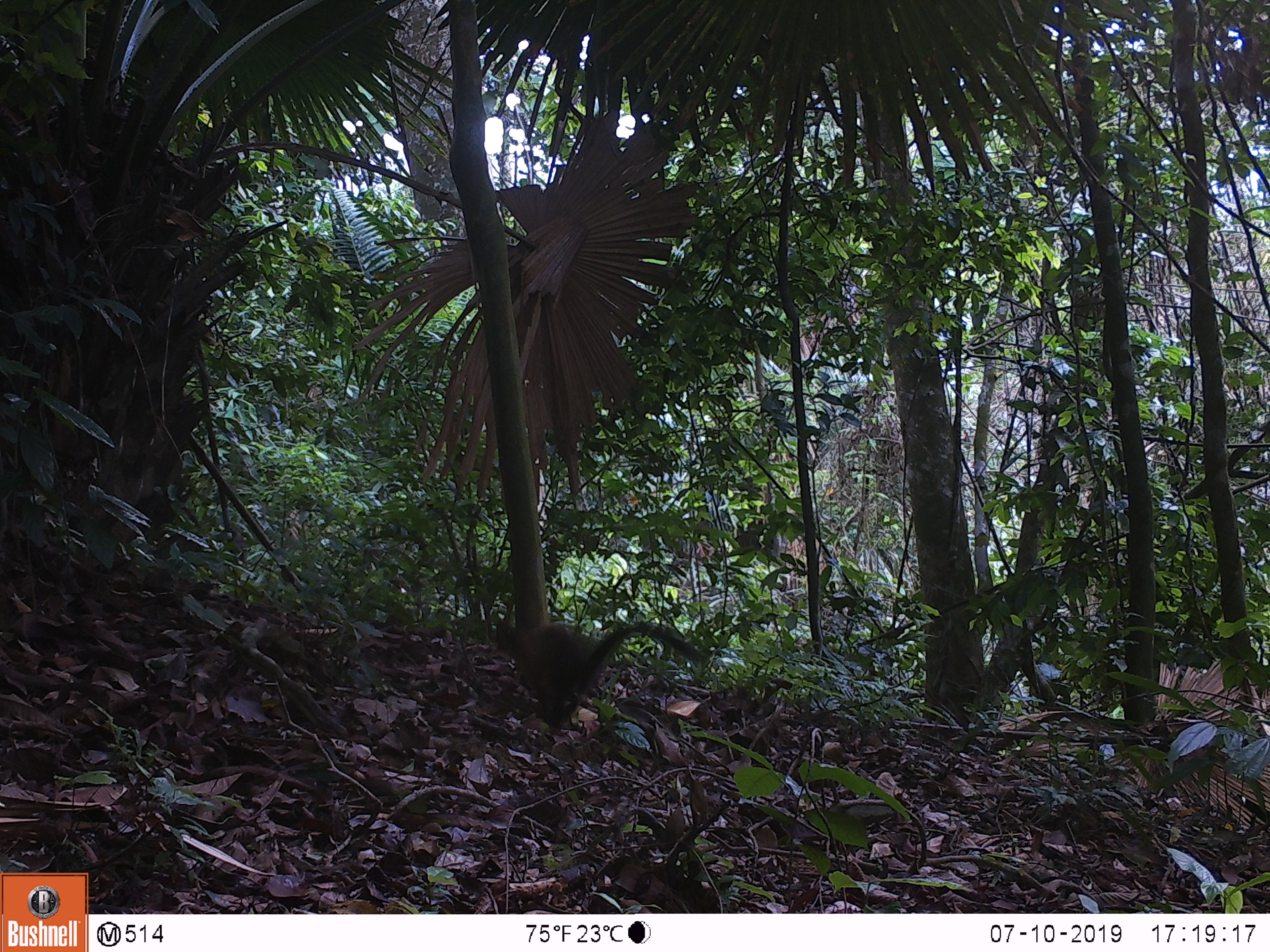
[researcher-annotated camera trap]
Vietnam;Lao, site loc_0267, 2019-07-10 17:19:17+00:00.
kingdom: Animalia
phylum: Chordata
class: Mammalia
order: Carnivora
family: Mustelidae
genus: Martes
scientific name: Martes flavigula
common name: yellow-throated marten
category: yellow throated marten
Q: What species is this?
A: Yellow throated marten (yellow-throated marten) (Martes flavigula).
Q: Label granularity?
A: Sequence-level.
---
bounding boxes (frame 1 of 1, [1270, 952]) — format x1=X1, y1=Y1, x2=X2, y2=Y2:
yellow throated marten: x1=489, y1=622, x2=702, y2=731